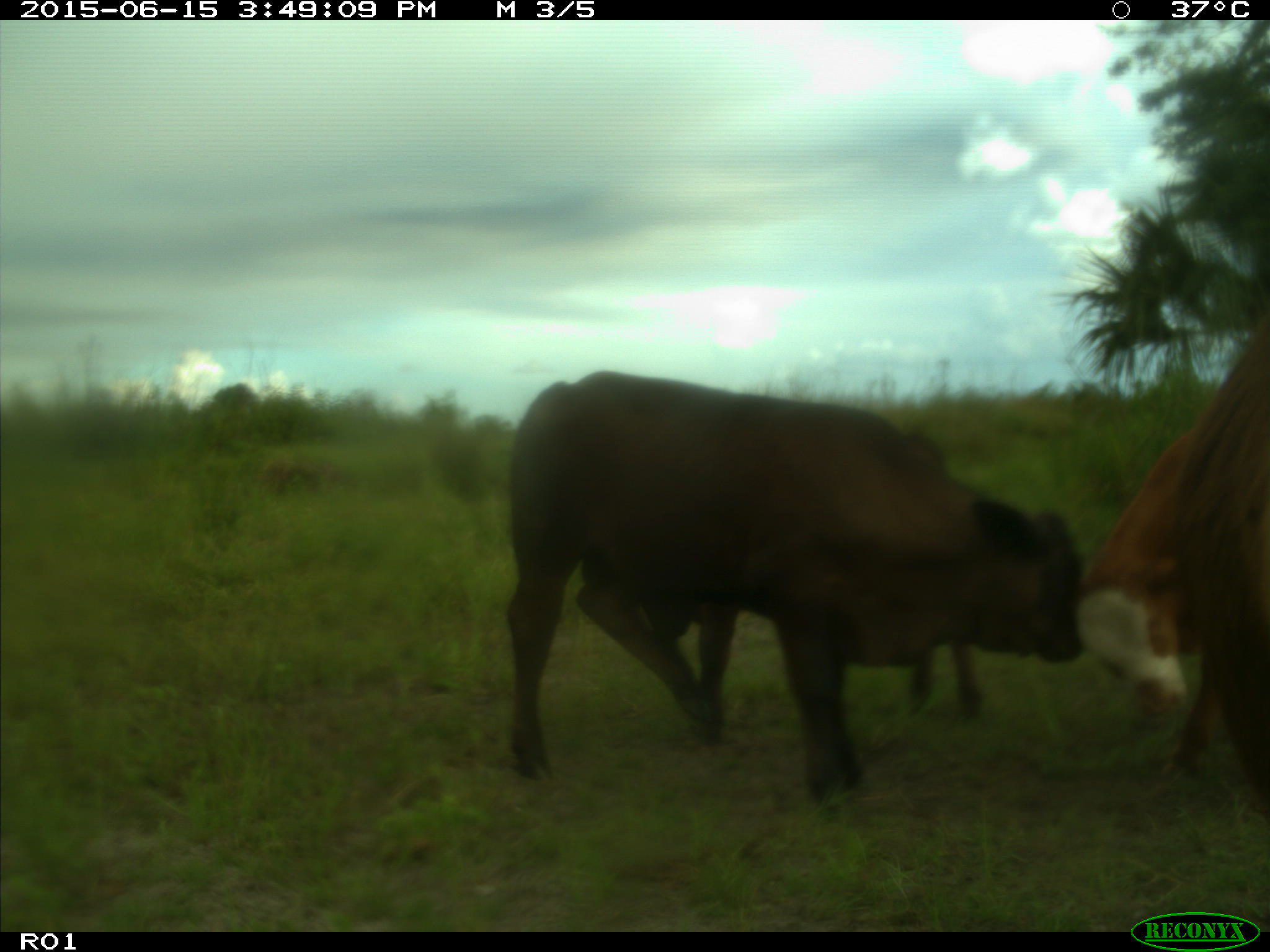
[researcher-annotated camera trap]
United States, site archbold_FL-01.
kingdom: Animalia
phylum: Chordata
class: Mammalia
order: Artiodactyla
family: Bovidae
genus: Bos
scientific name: Bos taurus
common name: domestic cow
Bos taurus (domestic cow).